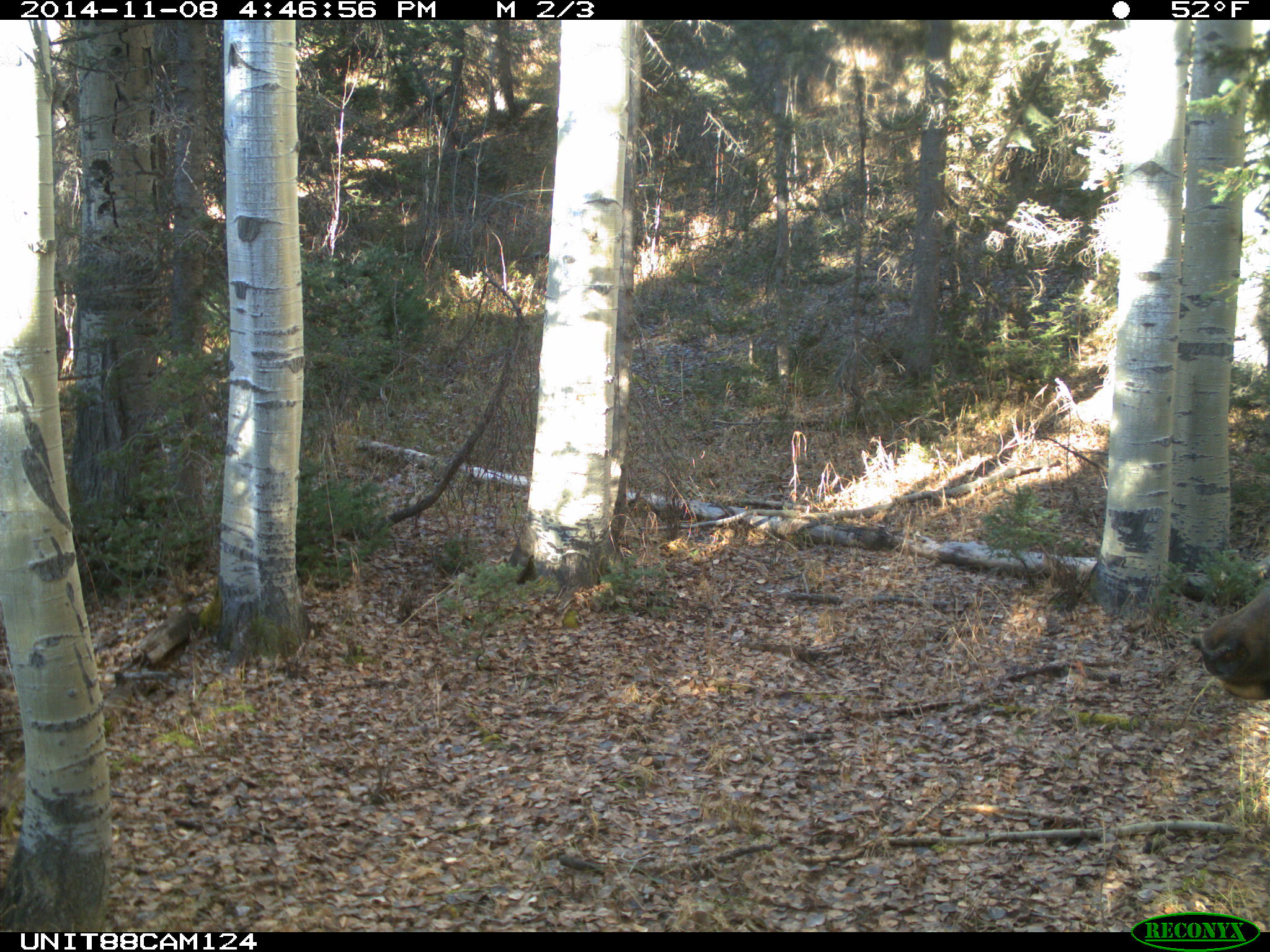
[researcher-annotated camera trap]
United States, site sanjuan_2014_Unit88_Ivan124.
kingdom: Animalia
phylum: Chordata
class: Mammalia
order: Artiodactyla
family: Cervidae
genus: Cervus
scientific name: Cervus elaphus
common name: red deer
Cervus elaphus (red deer).